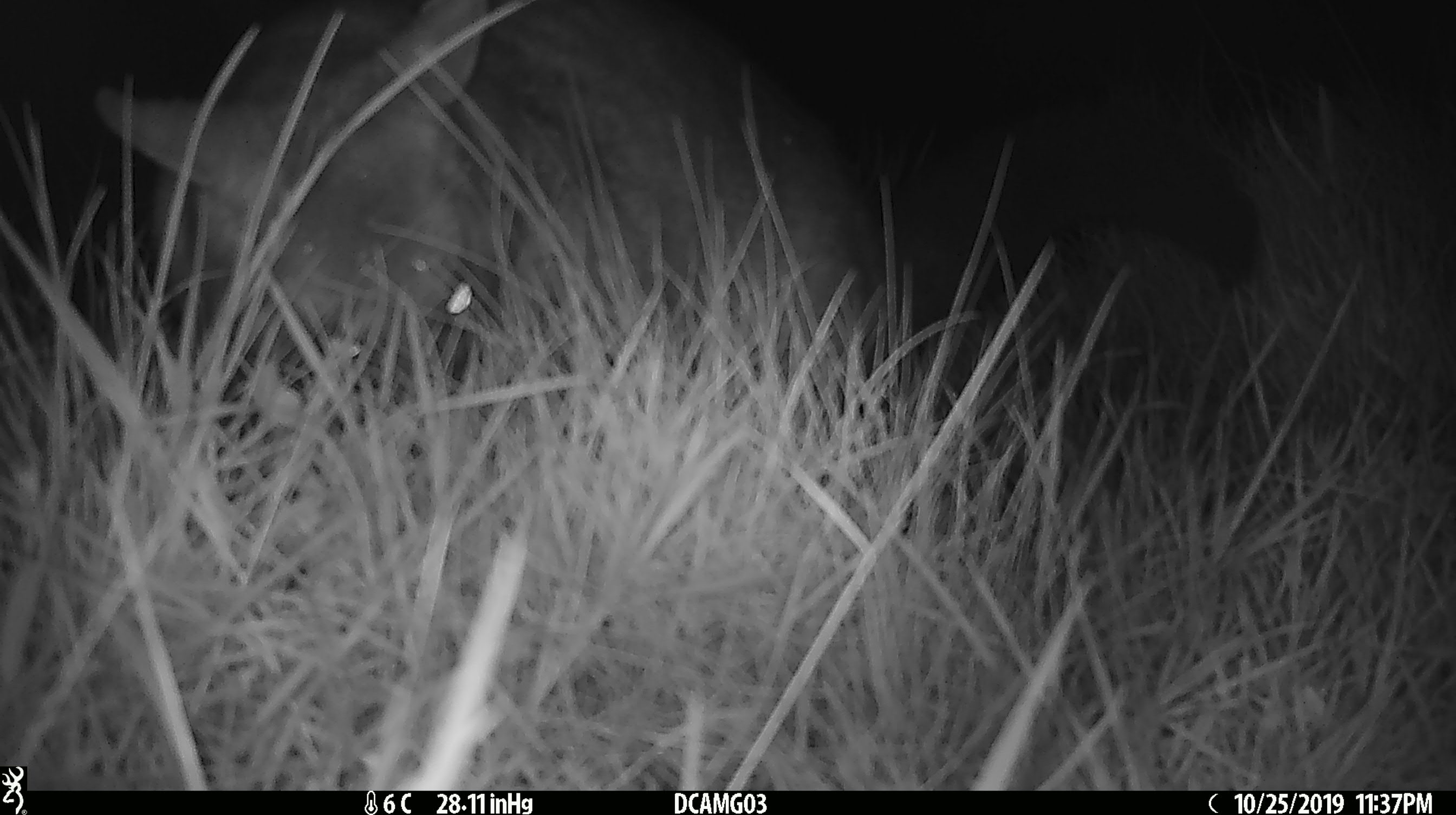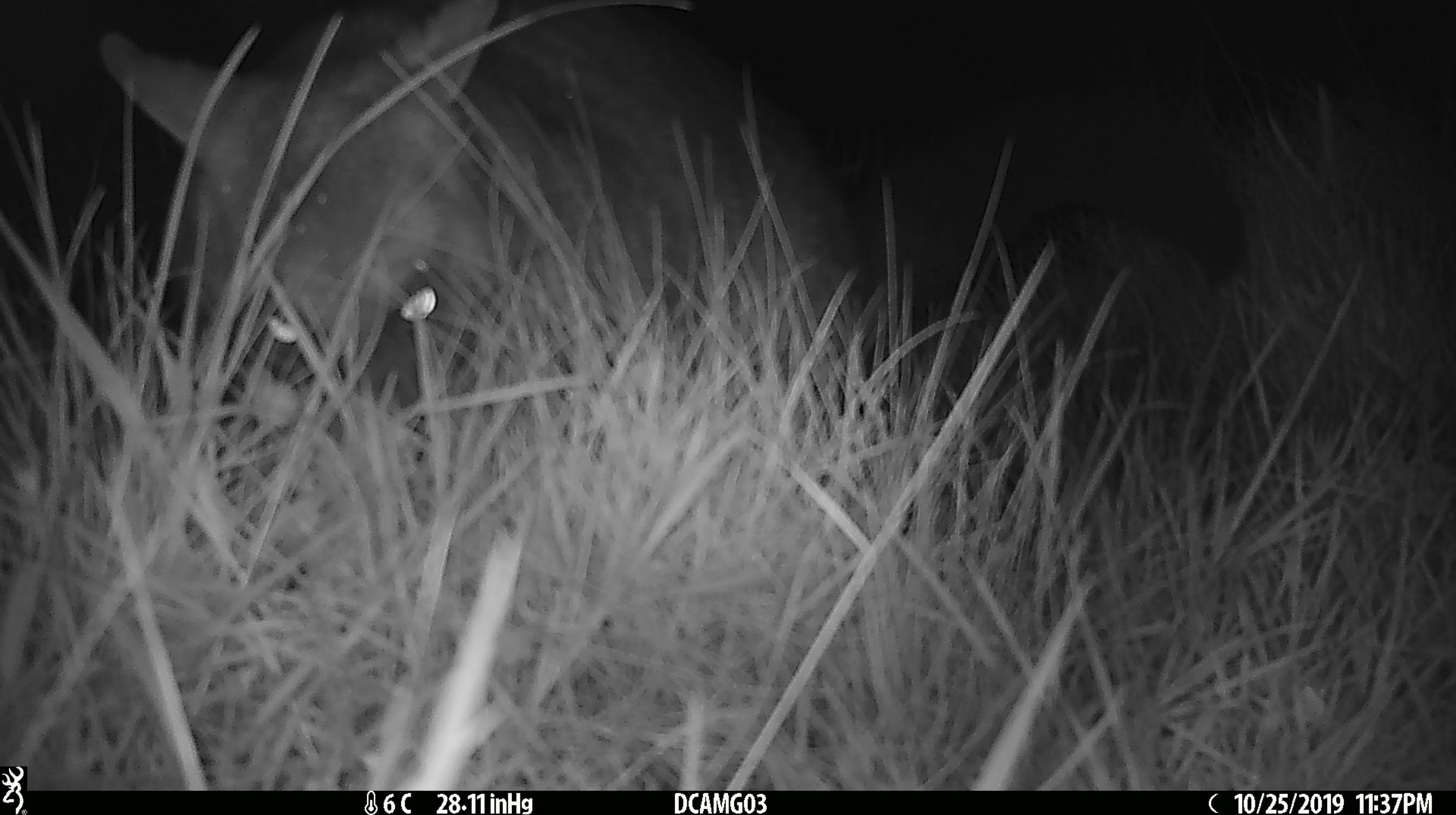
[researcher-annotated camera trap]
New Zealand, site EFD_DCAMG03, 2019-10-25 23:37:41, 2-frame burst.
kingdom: Animalia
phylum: Chordata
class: Mammalia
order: Diprotodontia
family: Phalangeridae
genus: Trichosurus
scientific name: Trichosurus vulpecula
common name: common brushtail possum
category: possum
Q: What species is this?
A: Possum (common brushtail possum) (Trichosurus vulpecula).